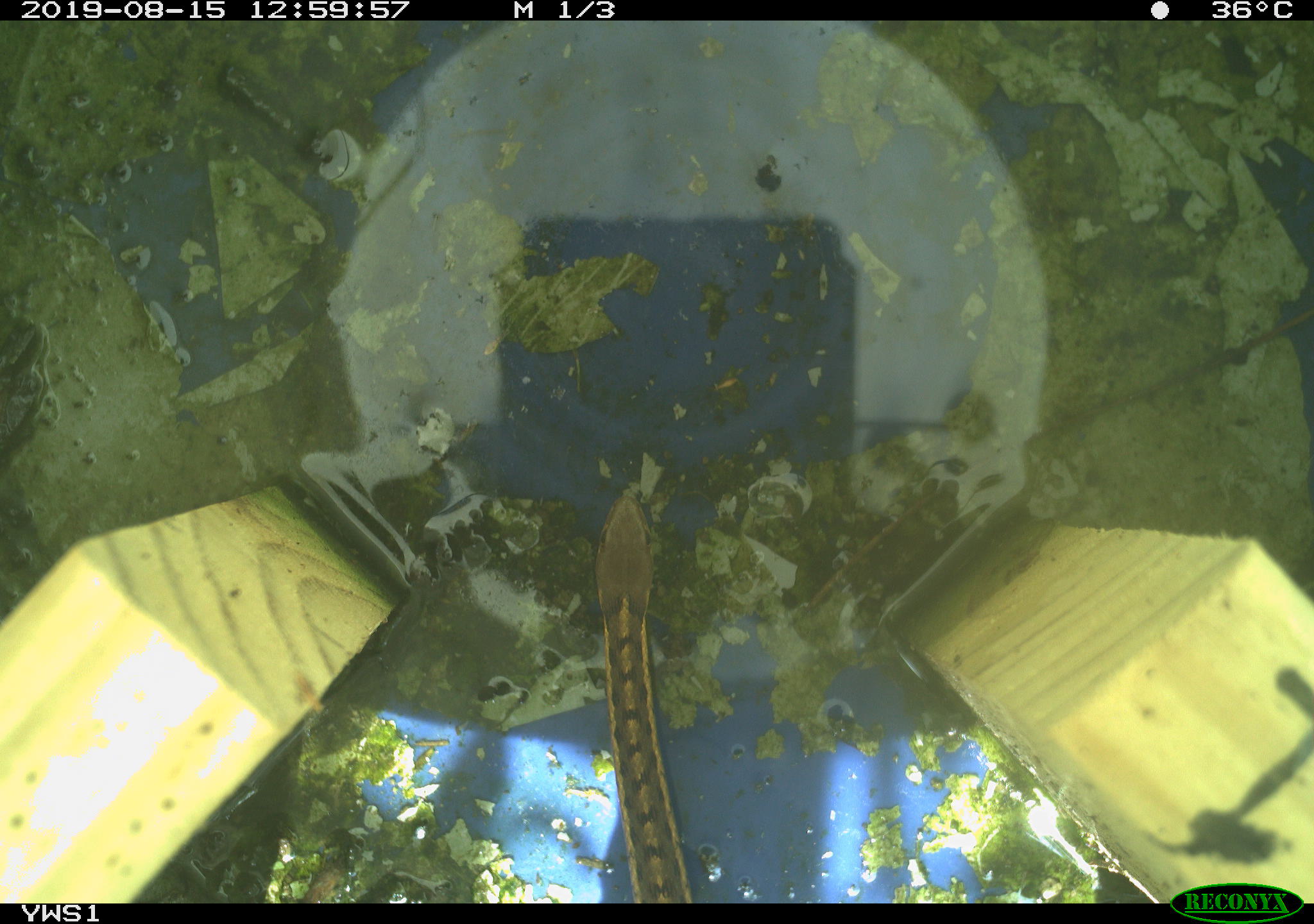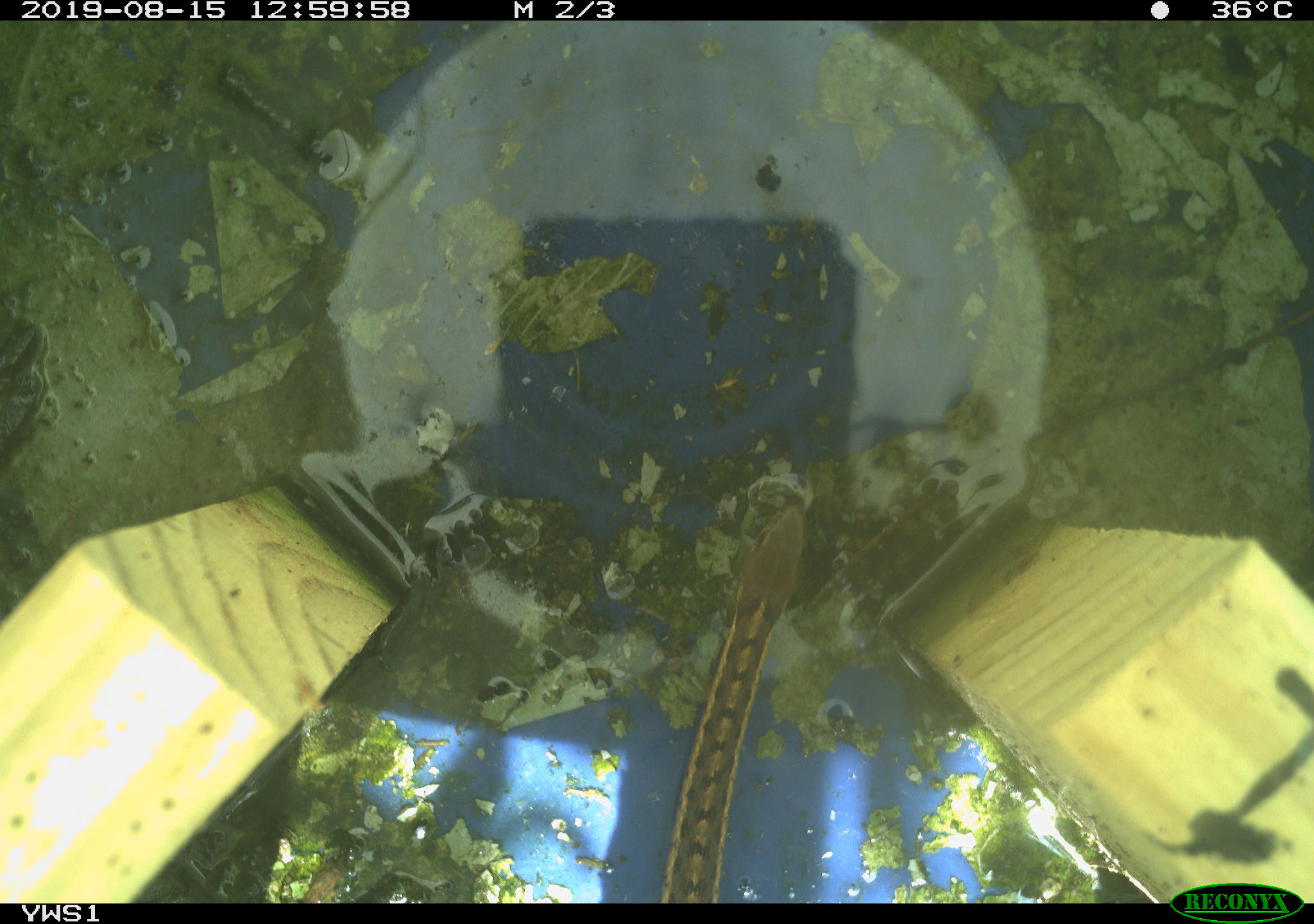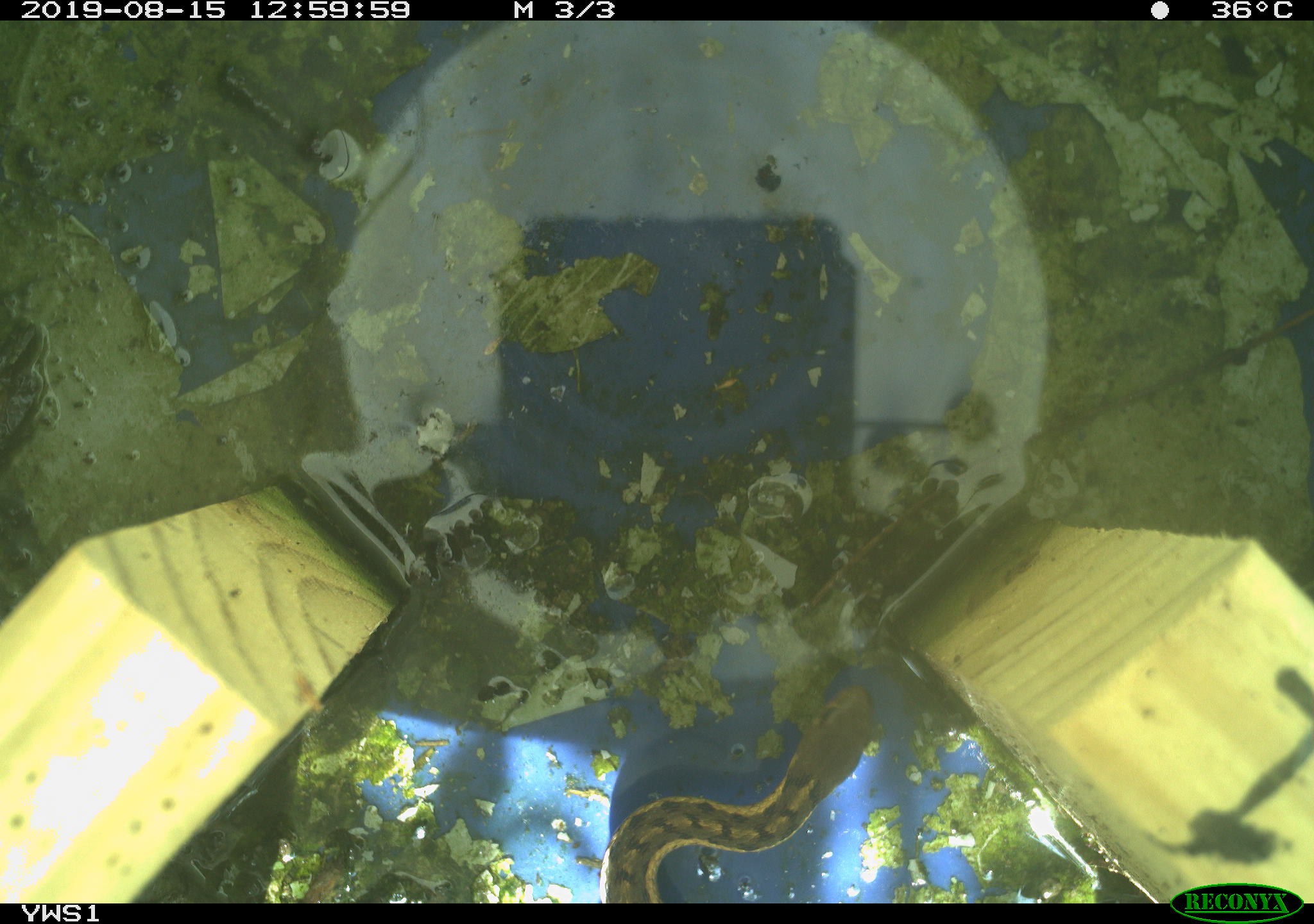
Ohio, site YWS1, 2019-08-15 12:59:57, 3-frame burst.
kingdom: Animalia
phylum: Chordata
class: Reptilia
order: Squamata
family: Colubridae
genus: Thamnophis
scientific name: Thamnophis sirtalis sirtalis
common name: eastern gartersnake